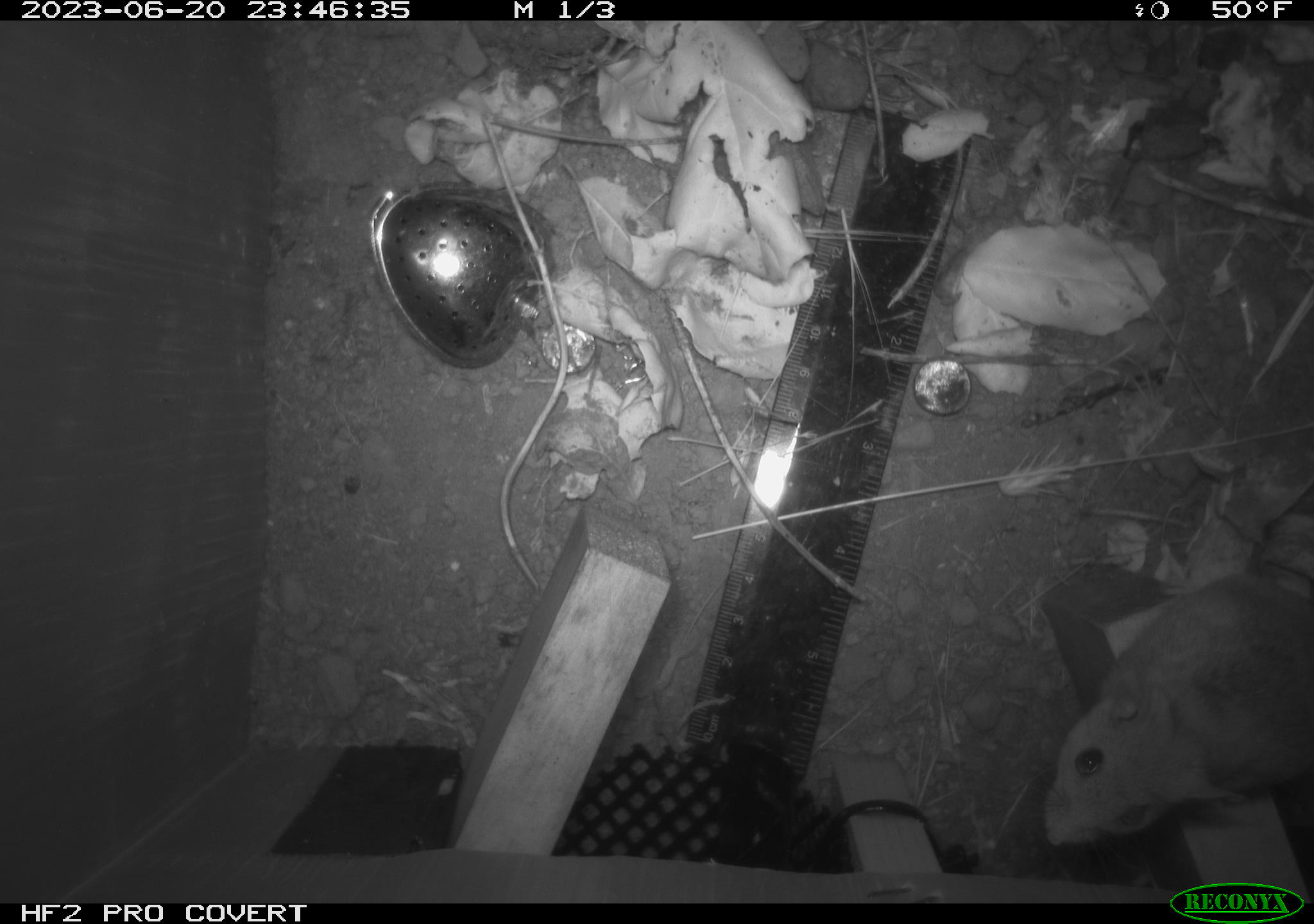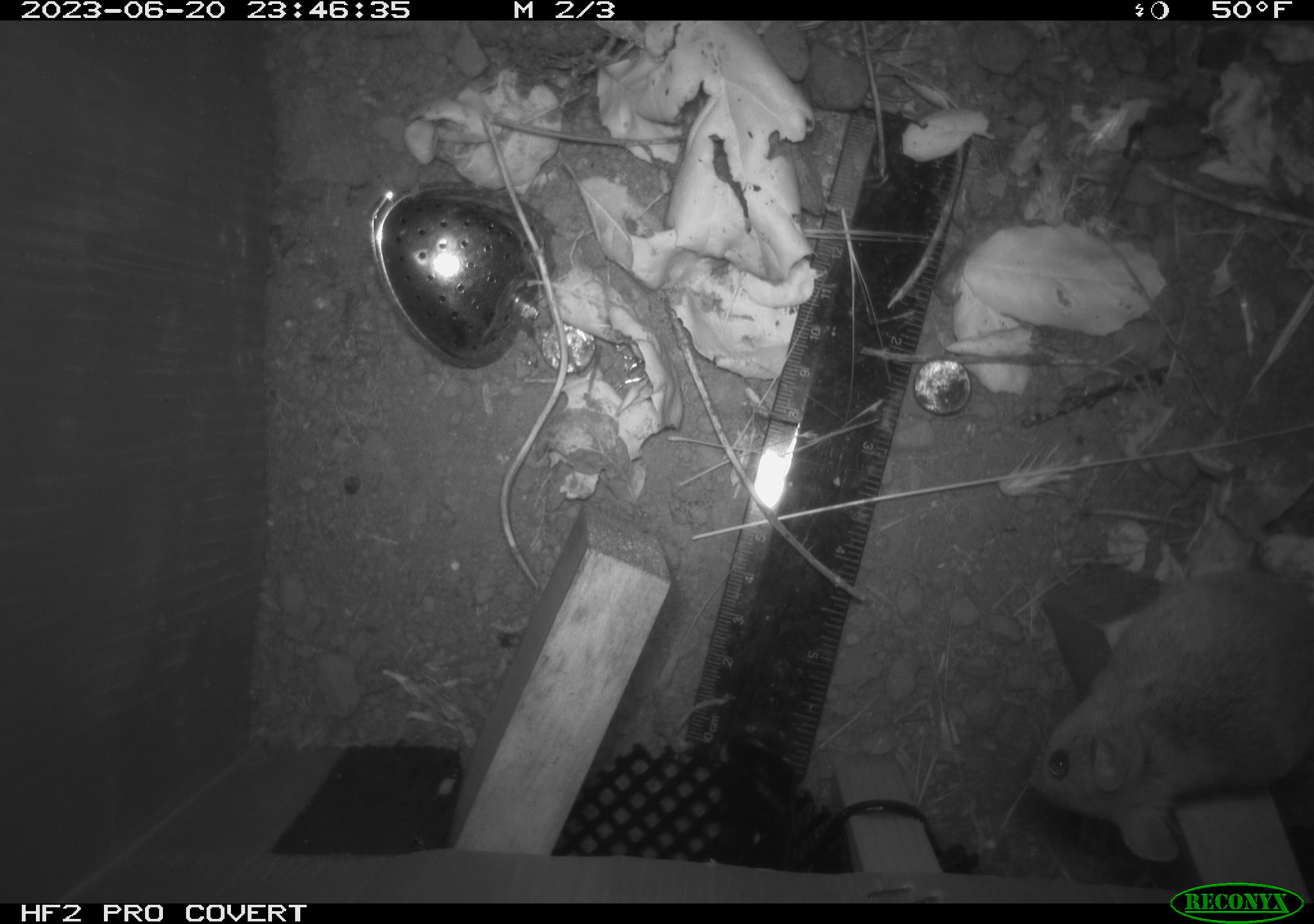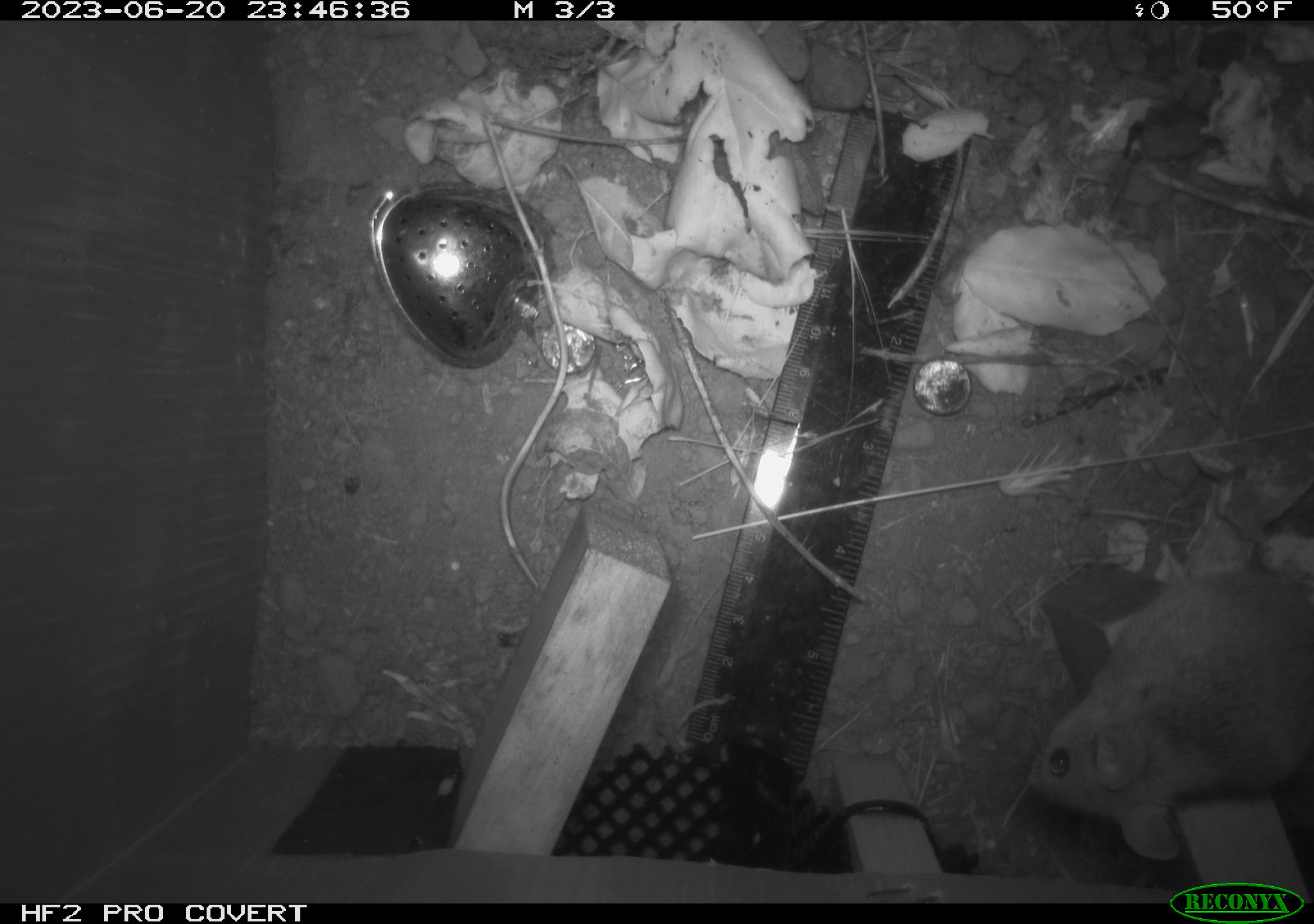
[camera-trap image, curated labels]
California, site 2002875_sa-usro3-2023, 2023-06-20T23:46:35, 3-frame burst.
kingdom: Animalia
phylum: Chordata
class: Mammalia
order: Rodentia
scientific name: Rodentia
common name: mouse species